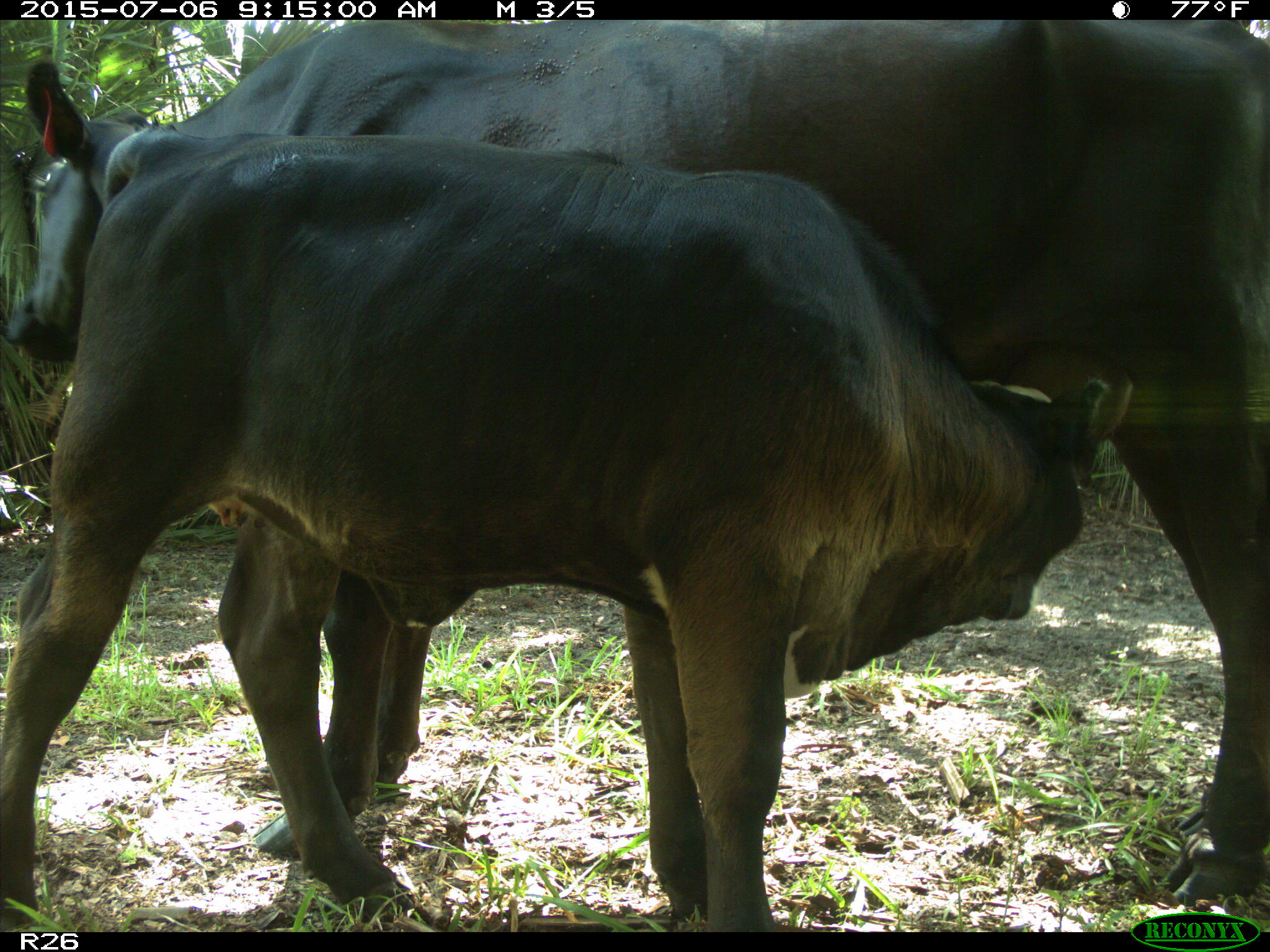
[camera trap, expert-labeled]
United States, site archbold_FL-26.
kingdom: Animalia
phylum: Chordata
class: Mammalia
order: Artiodactyla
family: Bovidae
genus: Bos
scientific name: Bos taurus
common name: domestic cow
Bos taurus (domestic cow).